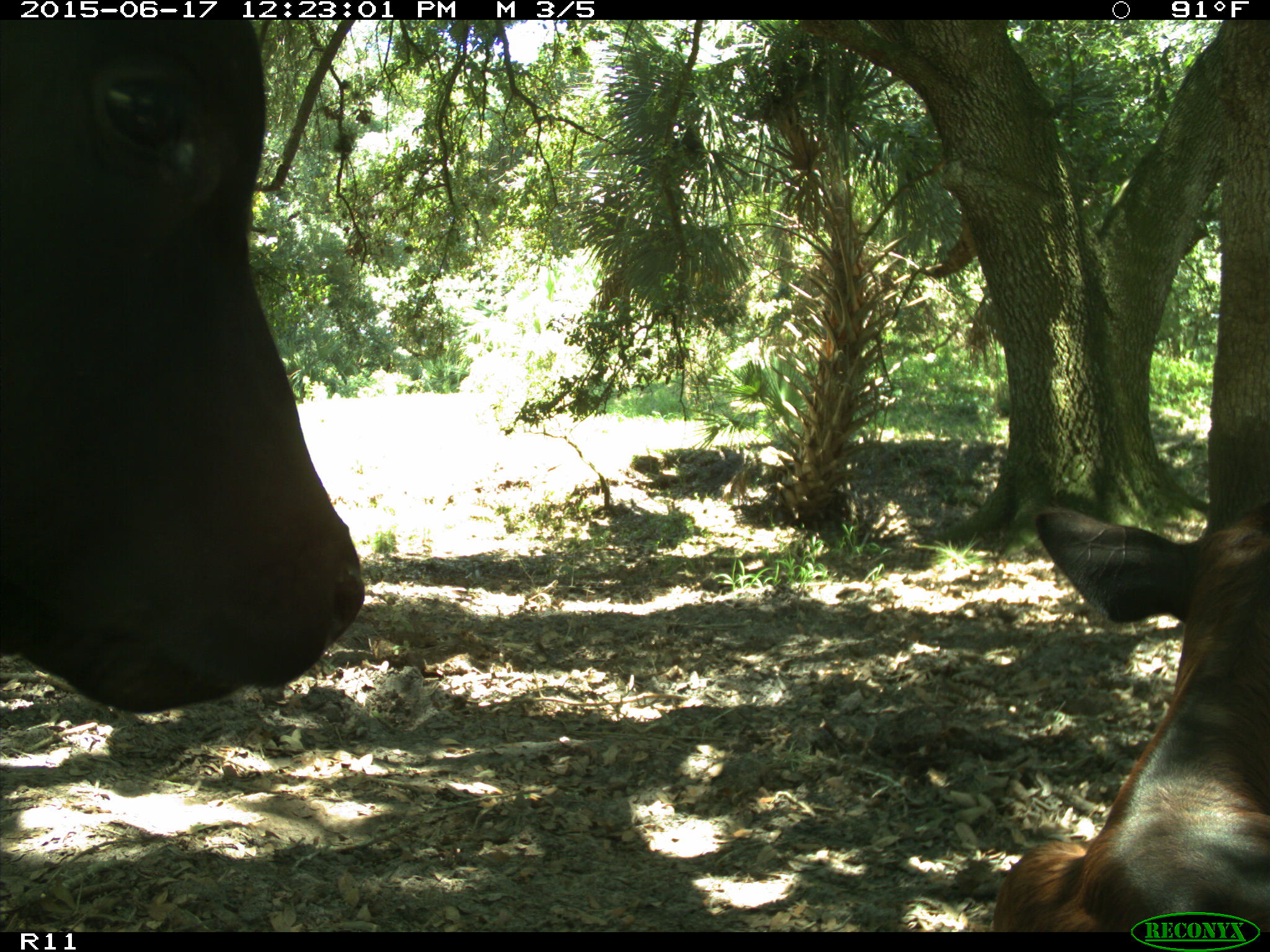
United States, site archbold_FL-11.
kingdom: Animalia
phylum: Chordata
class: Mammalia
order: Artiodactyla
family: Bovidae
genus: Bos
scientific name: Bos taurus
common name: domestic cow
Bos taurus (domestic cow).